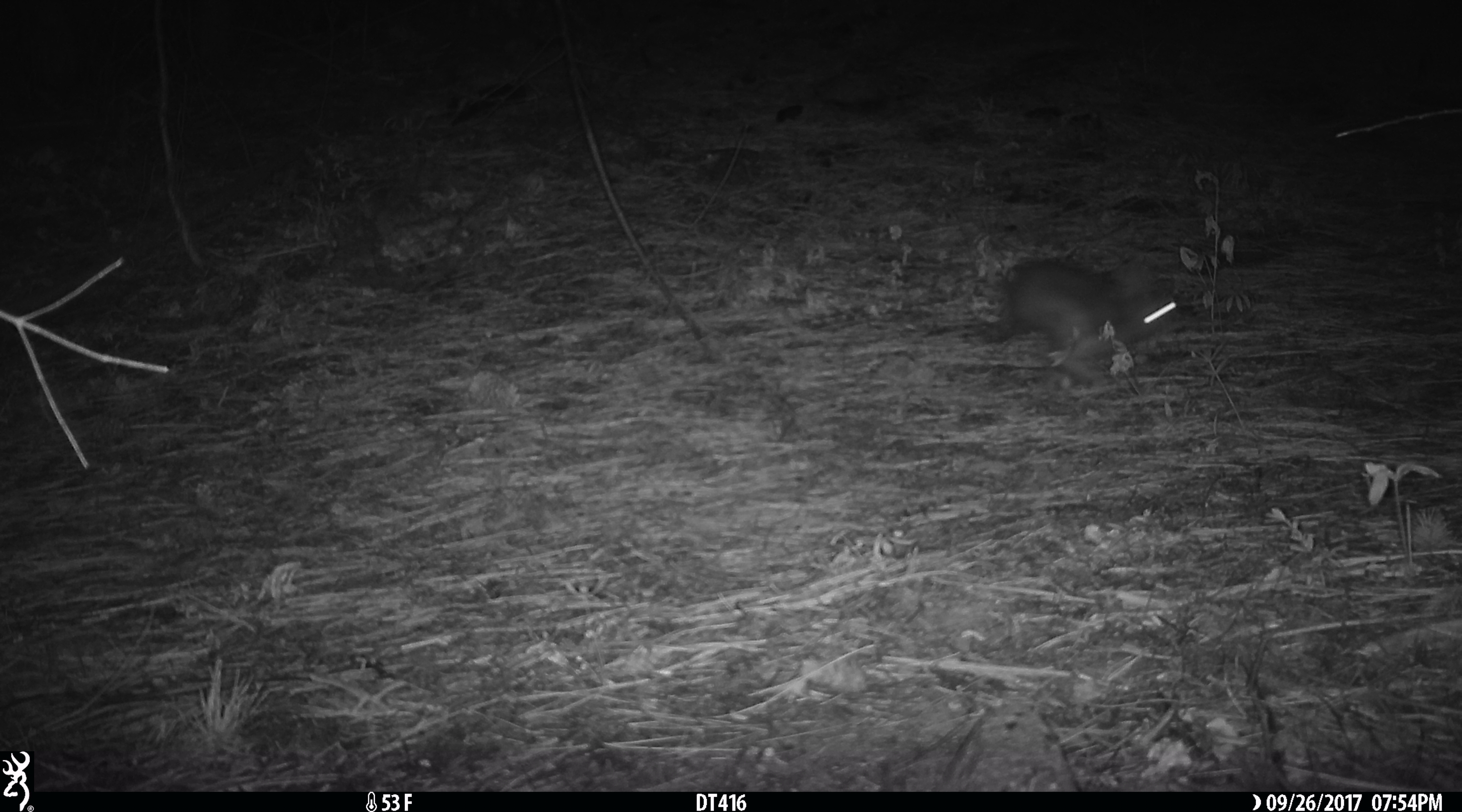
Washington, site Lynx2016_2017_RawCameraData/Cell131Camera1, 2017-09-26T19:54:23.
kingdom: Animalia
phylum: Chordata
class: Mammalia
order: Lagomorpha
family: Leporidae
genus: Lepus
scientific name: Lepus americanus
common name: snowshoe hare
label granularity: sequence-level